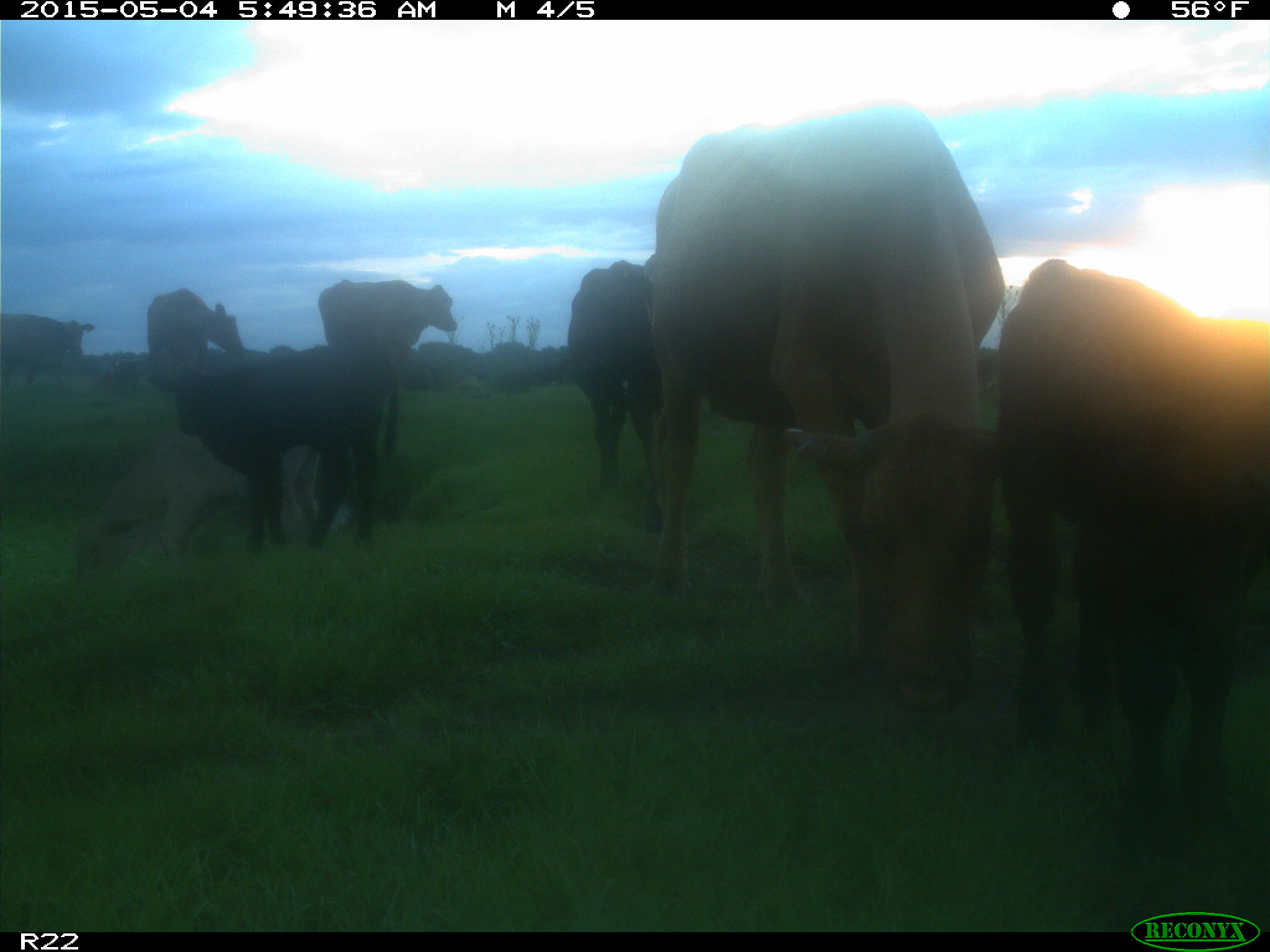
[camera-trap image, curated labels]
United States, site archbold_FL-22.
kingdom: Animalia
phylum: Chordata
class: Mammalia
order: Artiodactyla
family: Bovidae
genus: Bos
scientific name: Bos taurus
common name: domestic cow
Bos taurus (domestic cow).